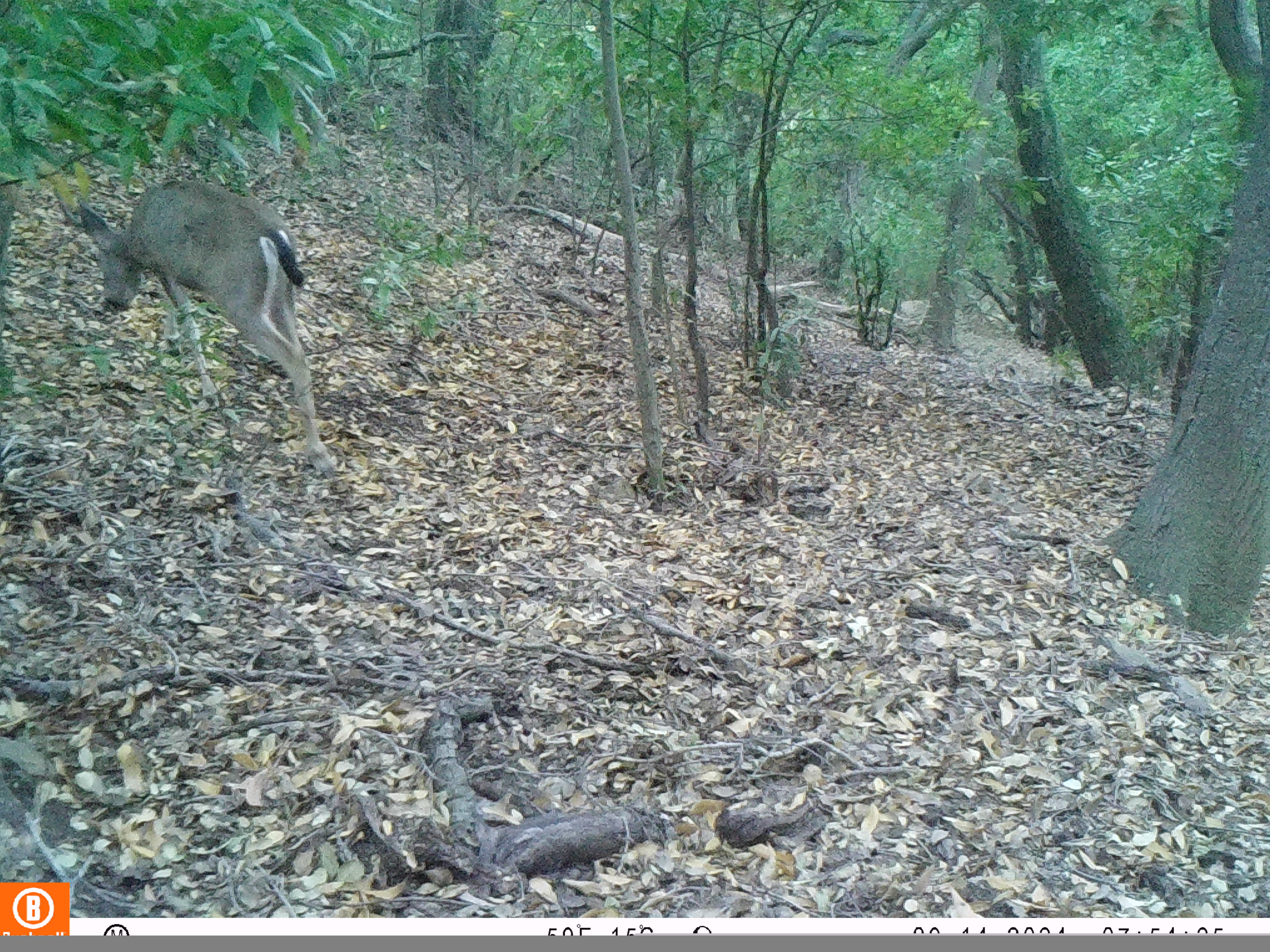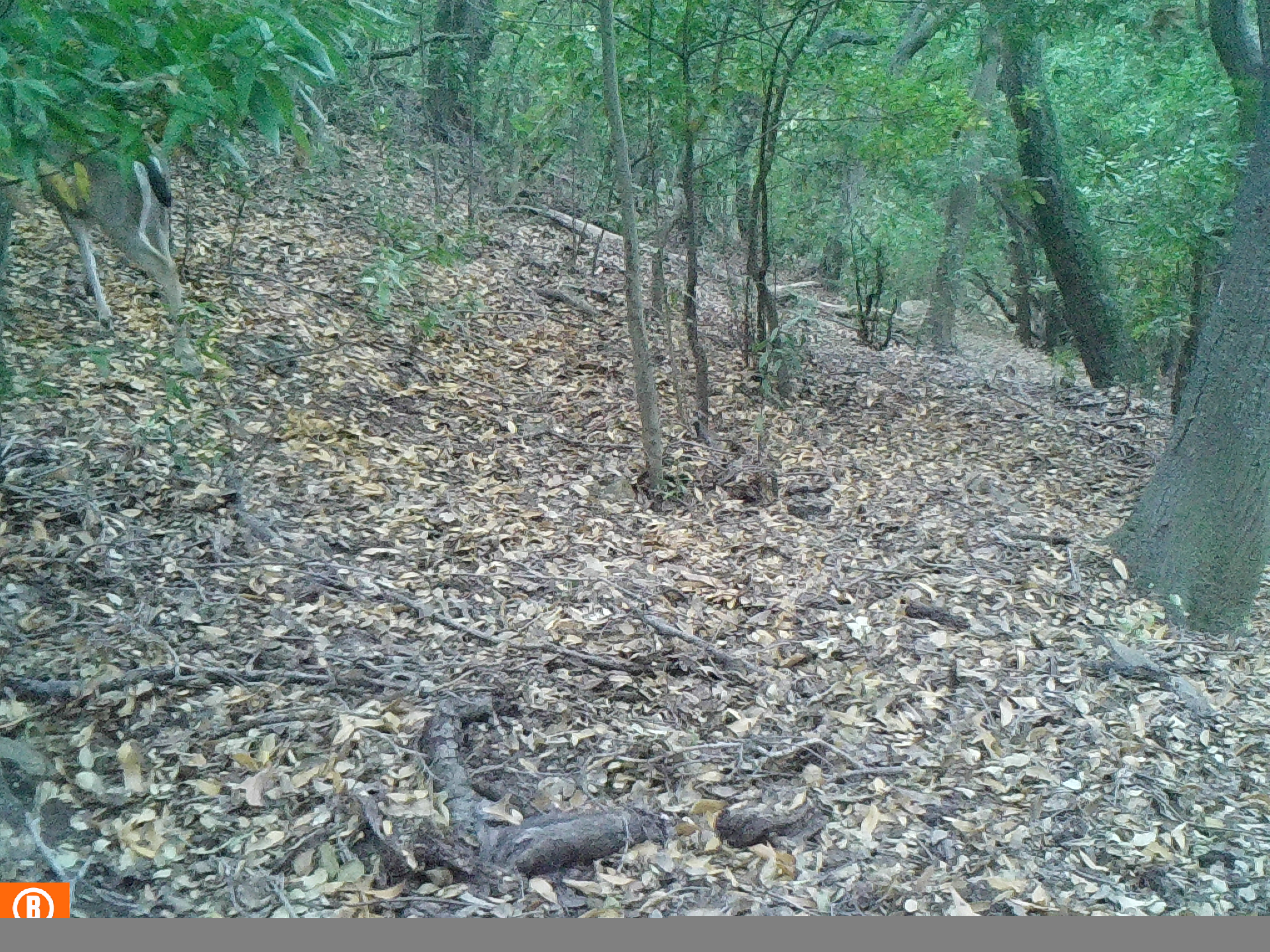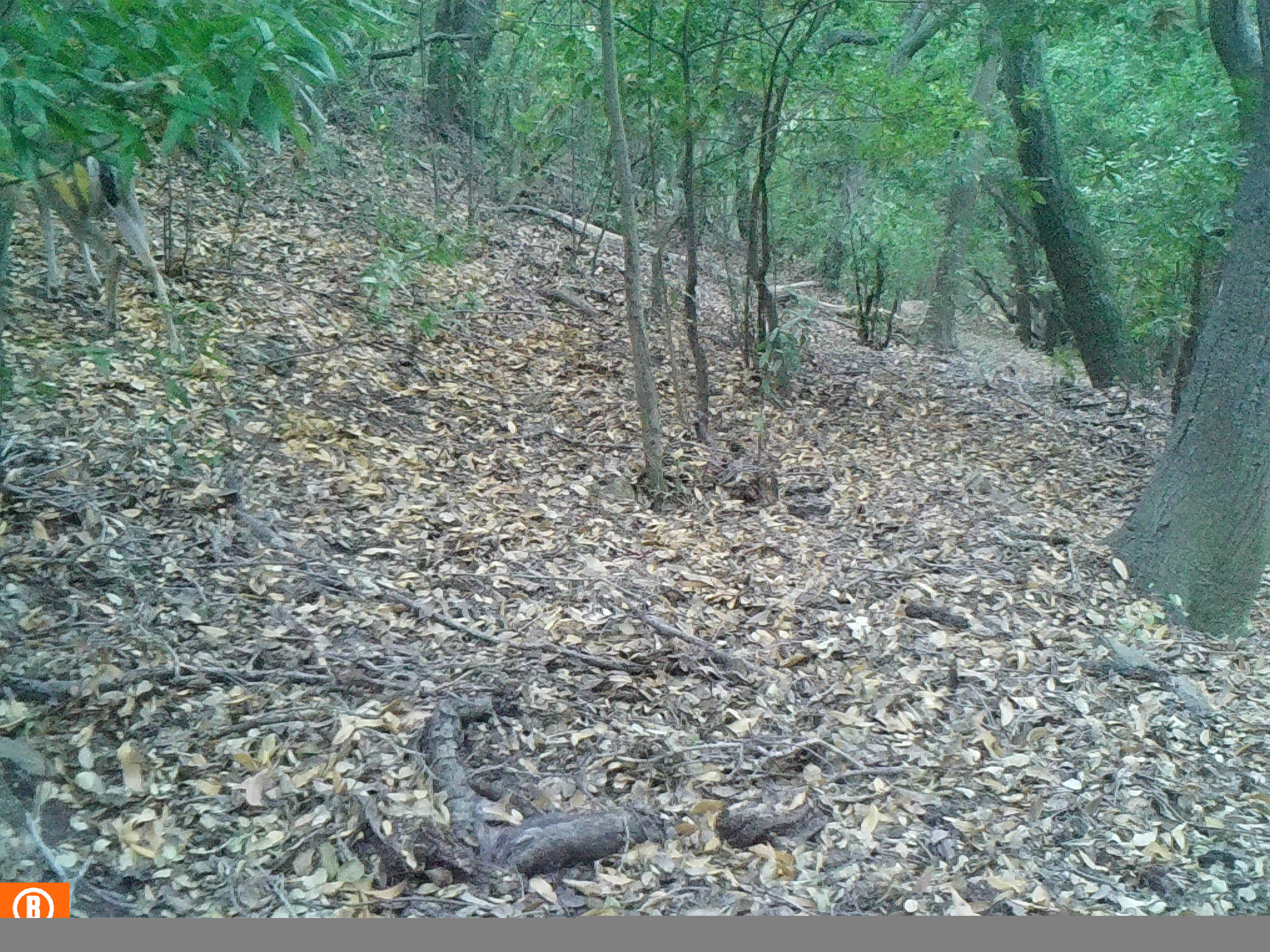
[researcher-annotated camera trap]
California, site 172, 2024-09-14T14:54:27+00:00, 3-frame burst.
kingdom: Animalia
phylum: Chordata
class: Mammalia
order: Artiodactyla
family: Cervidae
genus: Odocoileus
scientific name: Odocoileus hemionus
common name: mule deer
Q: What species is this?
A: Mule deer (Odocoileus hemionus).